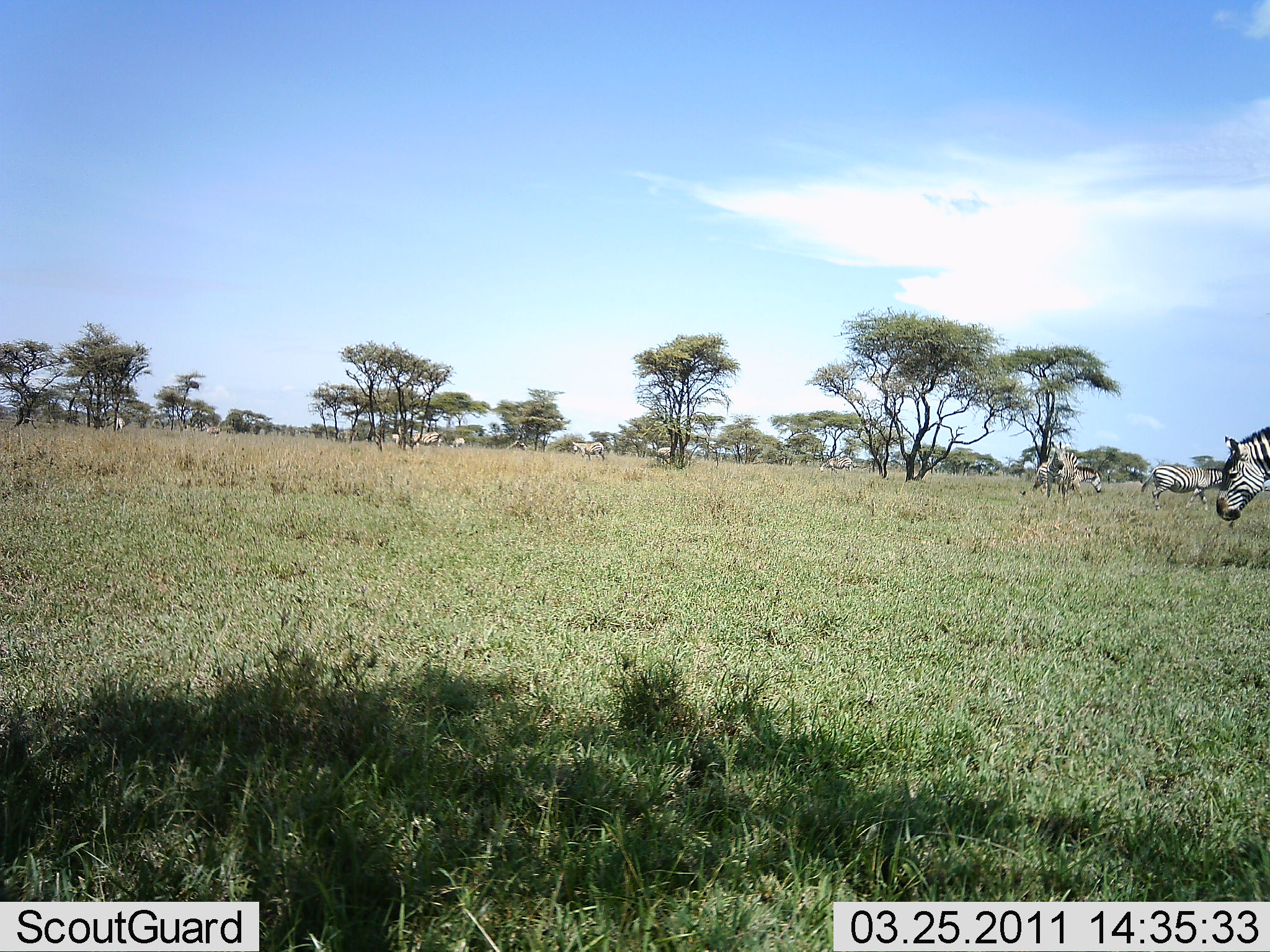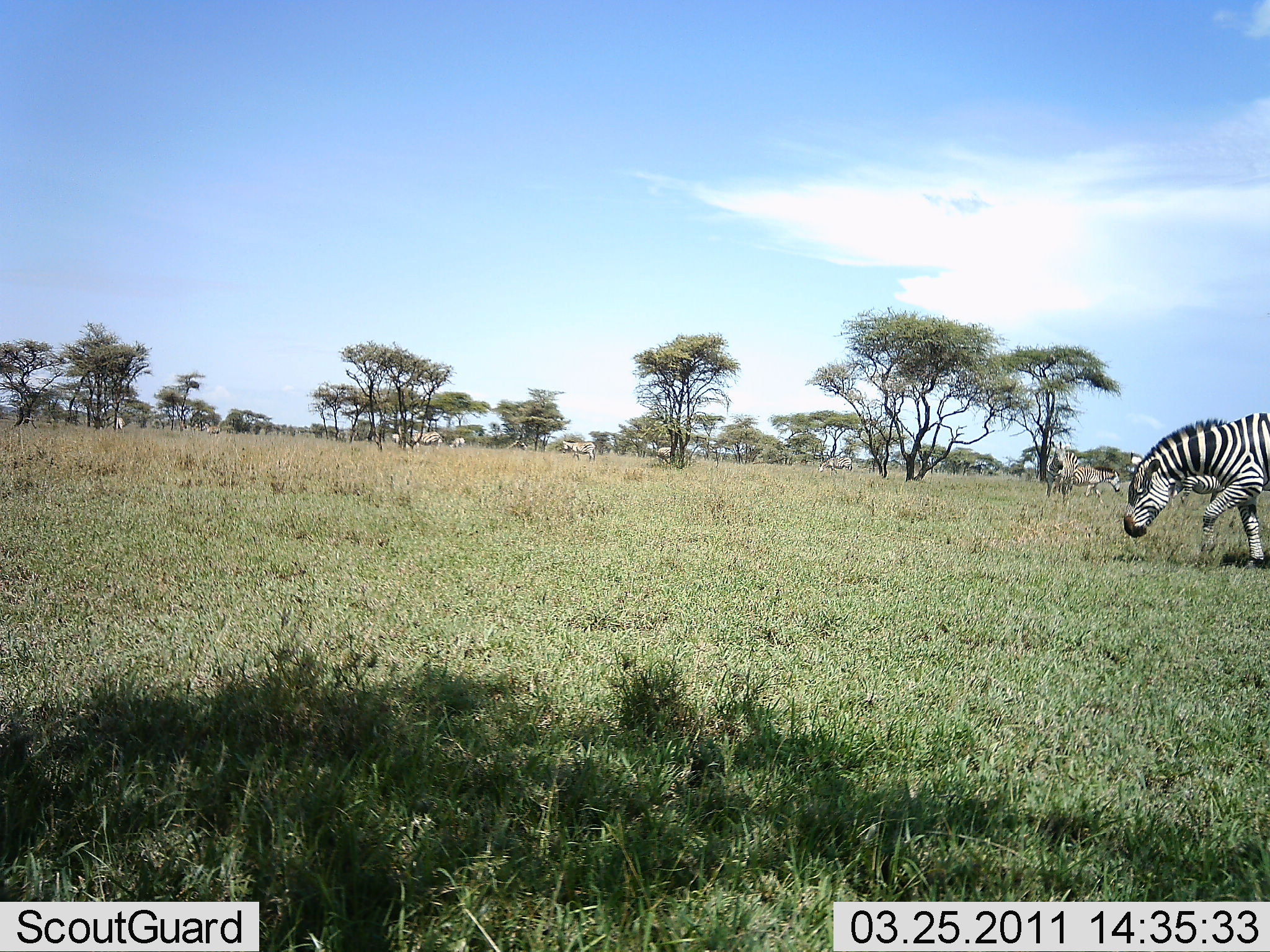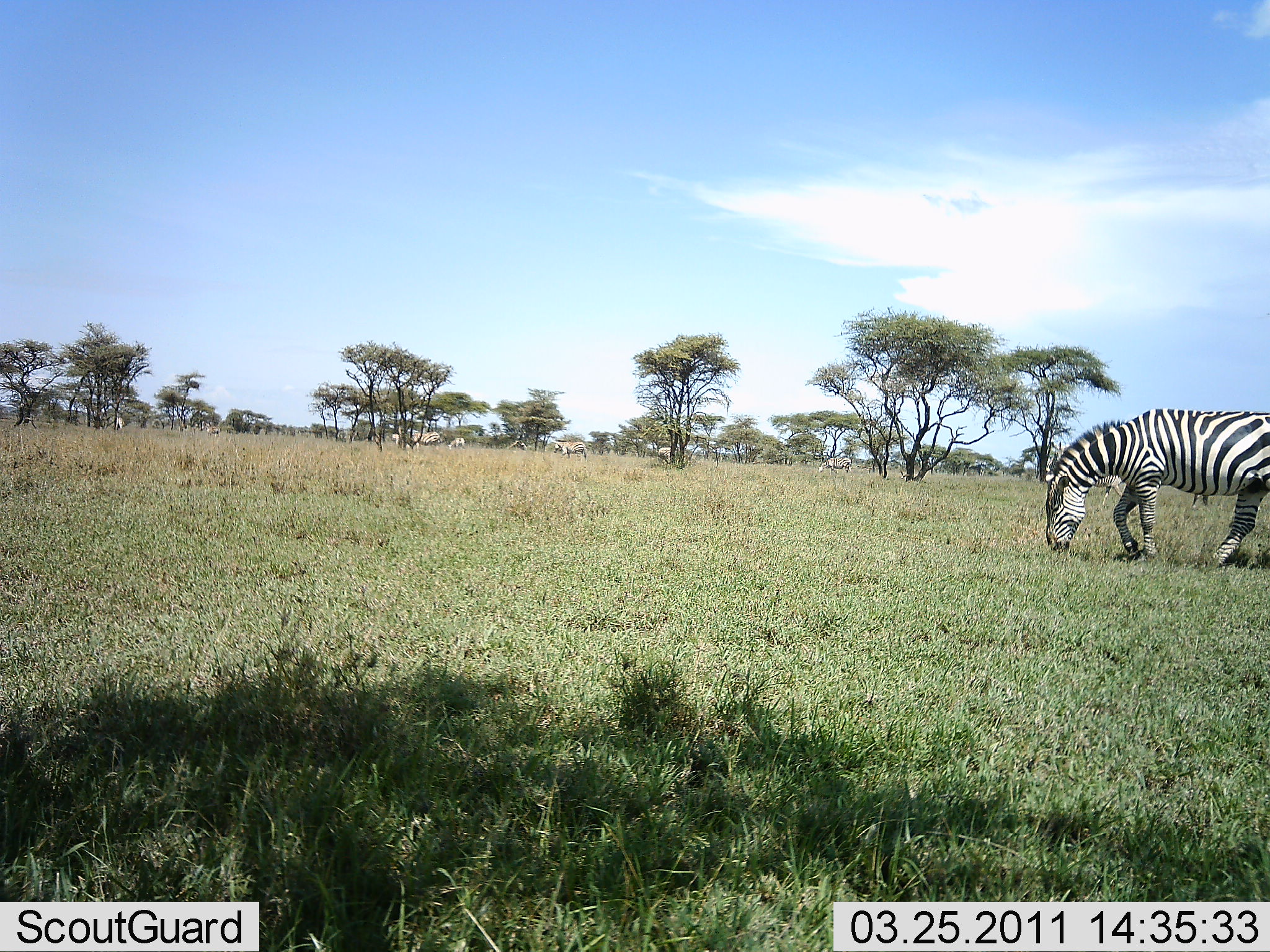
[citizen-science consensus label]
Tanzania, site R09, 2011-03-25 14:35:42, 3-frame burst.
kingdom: Animalia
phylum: Chordata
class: Mammalia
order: Perissodactyla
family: Equidae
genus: Equus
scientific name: Equus quagga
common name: plains zebra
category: zebra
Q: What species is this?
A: Zebra (plains zebra) (Equus quagga).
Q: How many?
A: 6.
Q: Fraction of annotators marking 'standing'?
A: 54%.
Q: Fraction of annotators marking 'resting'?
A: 0%.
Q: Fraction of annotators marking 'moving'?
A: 46%.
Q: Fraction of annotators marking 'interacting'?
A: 8%.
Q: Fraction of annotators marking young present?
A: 0%.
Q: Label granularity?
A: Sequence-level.